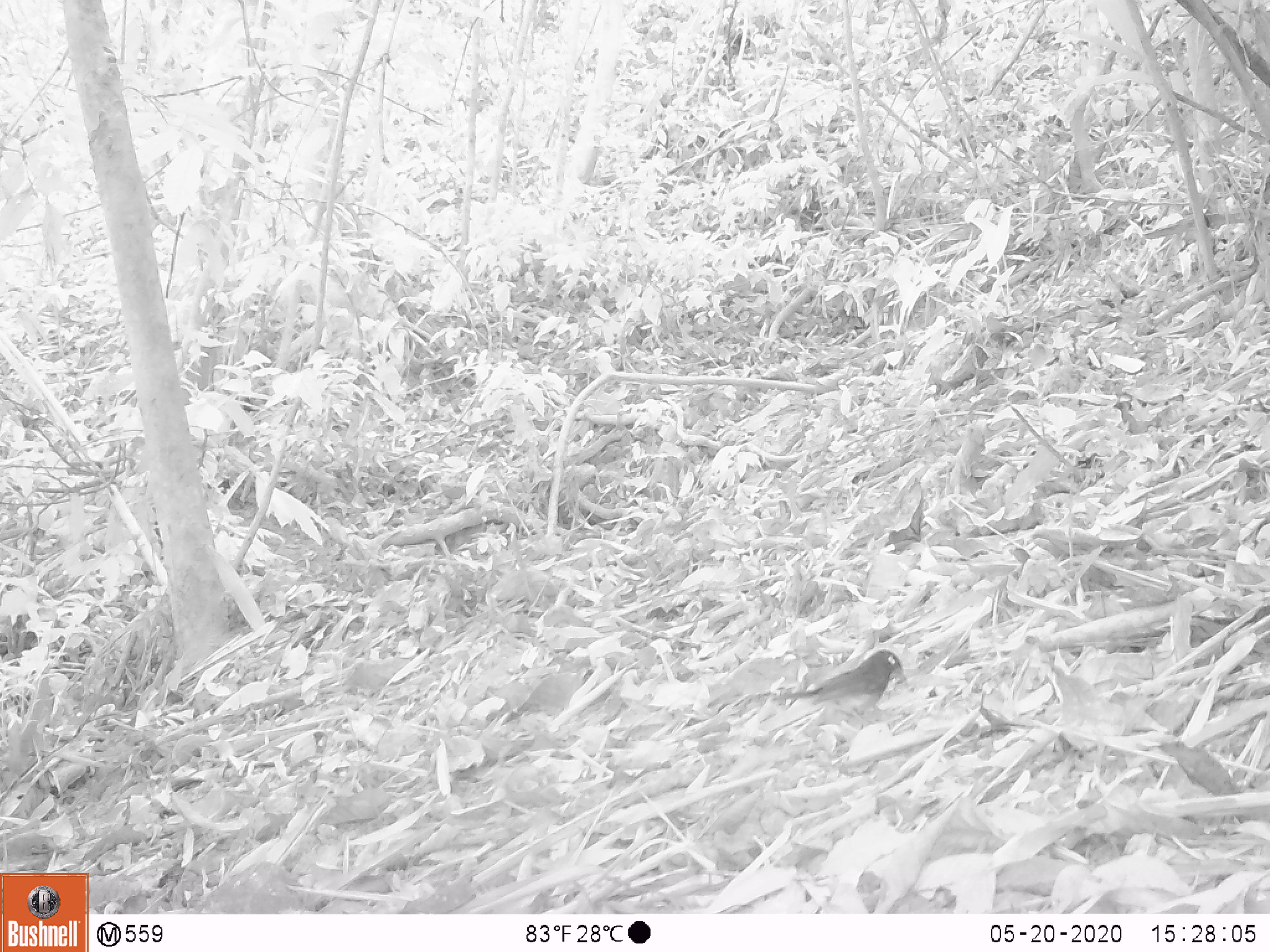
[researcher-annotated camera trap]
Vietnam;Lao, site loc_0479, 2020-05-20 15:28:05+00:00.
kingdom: Animalia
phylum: Chordata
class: Aves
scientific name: Aves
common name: bird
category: unidentified bird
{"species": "unidentified bird (bird) (Aves)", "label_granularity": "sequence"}